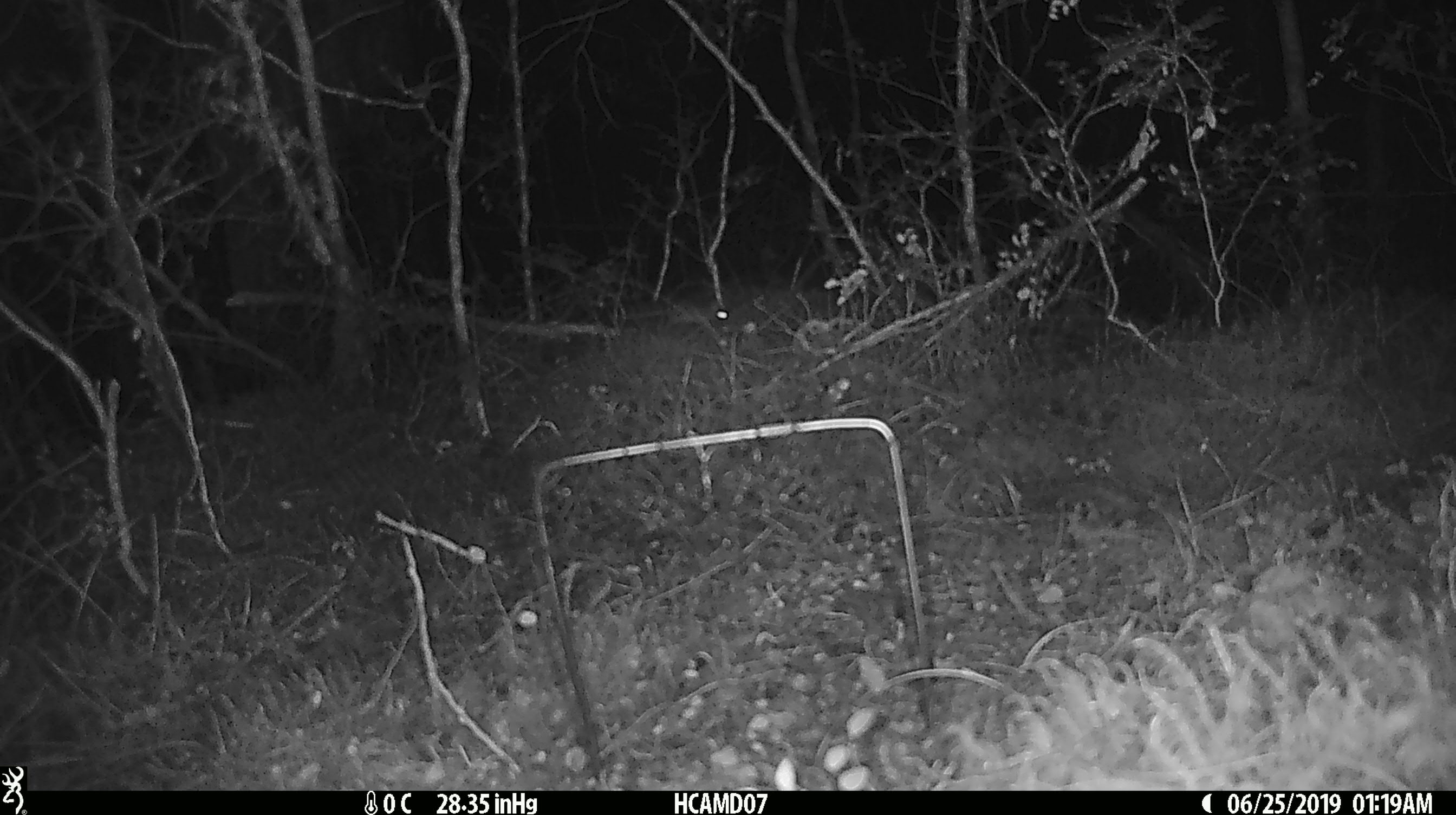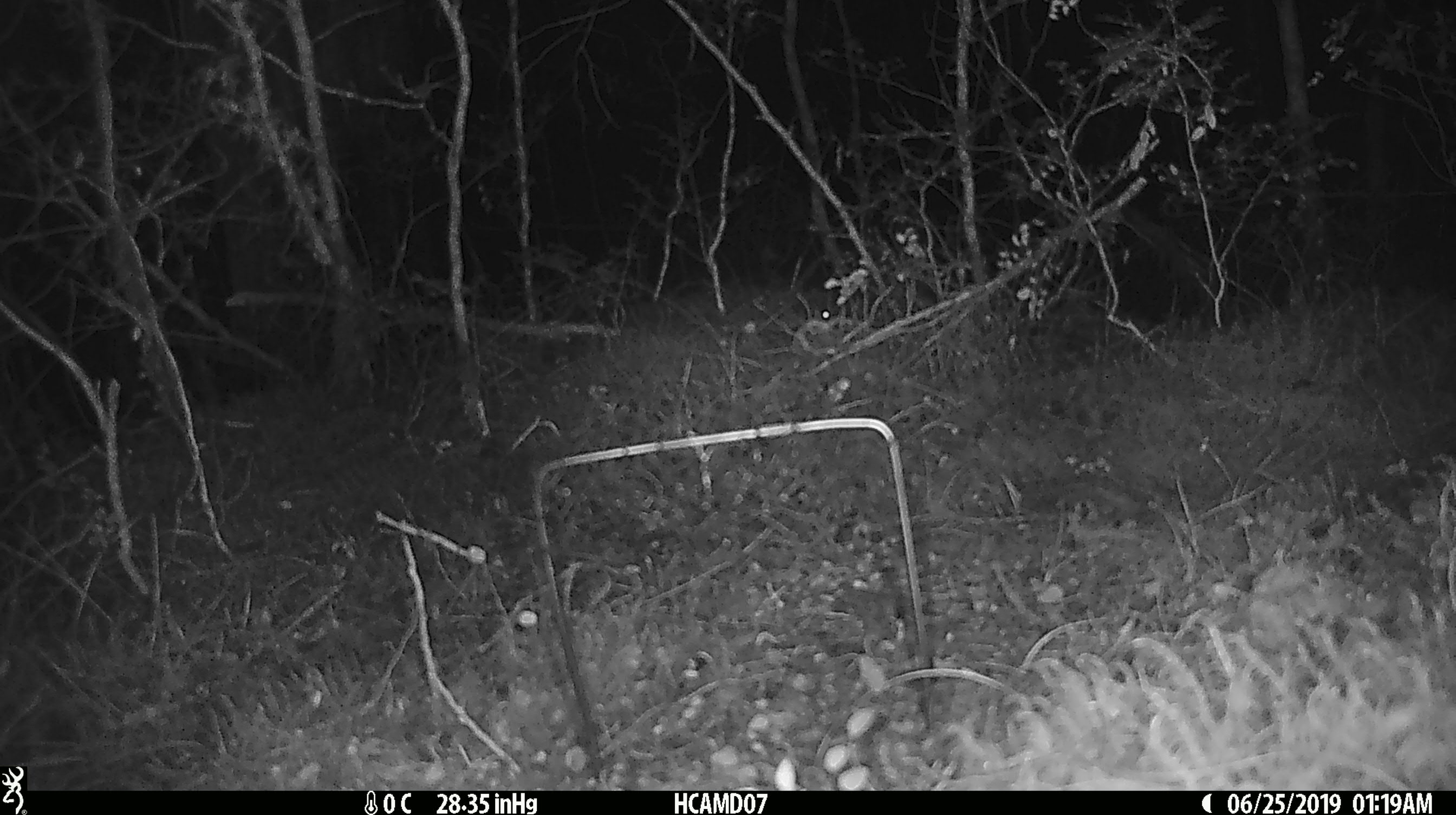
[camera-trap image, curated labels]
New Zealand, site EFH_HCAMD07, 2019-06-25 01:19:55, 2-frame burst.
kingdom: Animalia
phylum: Chordata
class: Mammalia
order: Rodentia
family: Muridae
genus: Rattus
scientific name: Rattus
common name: rat